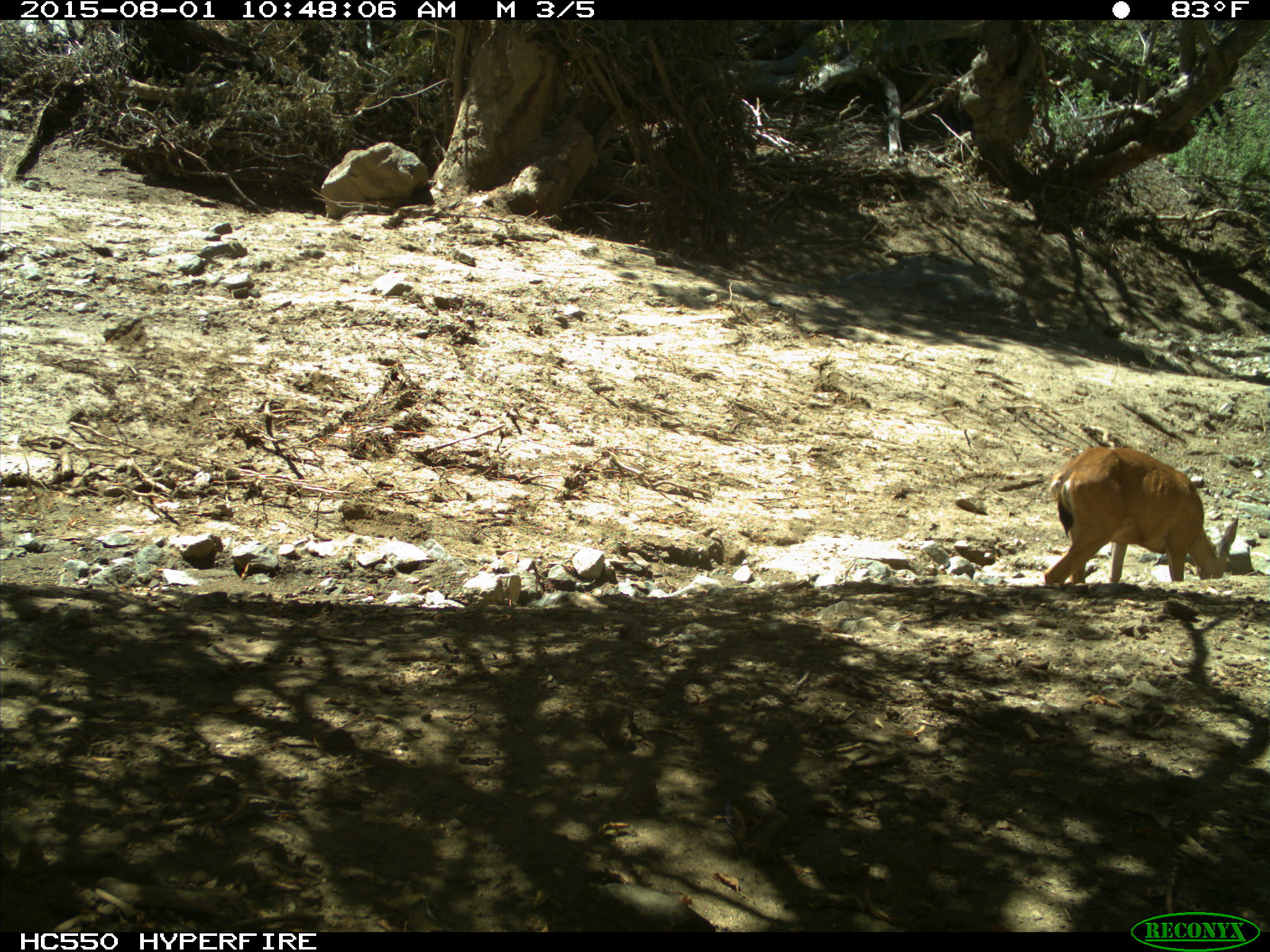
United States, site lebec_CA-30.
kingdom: Animalia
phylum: Chordata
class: Mammalia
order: Artiodactyla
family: Cervidae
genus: Odocoileus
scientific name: Odocoileus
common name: deer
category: unidentified deer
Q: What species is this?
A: Unidentified deer (deer) (Odocoileus).